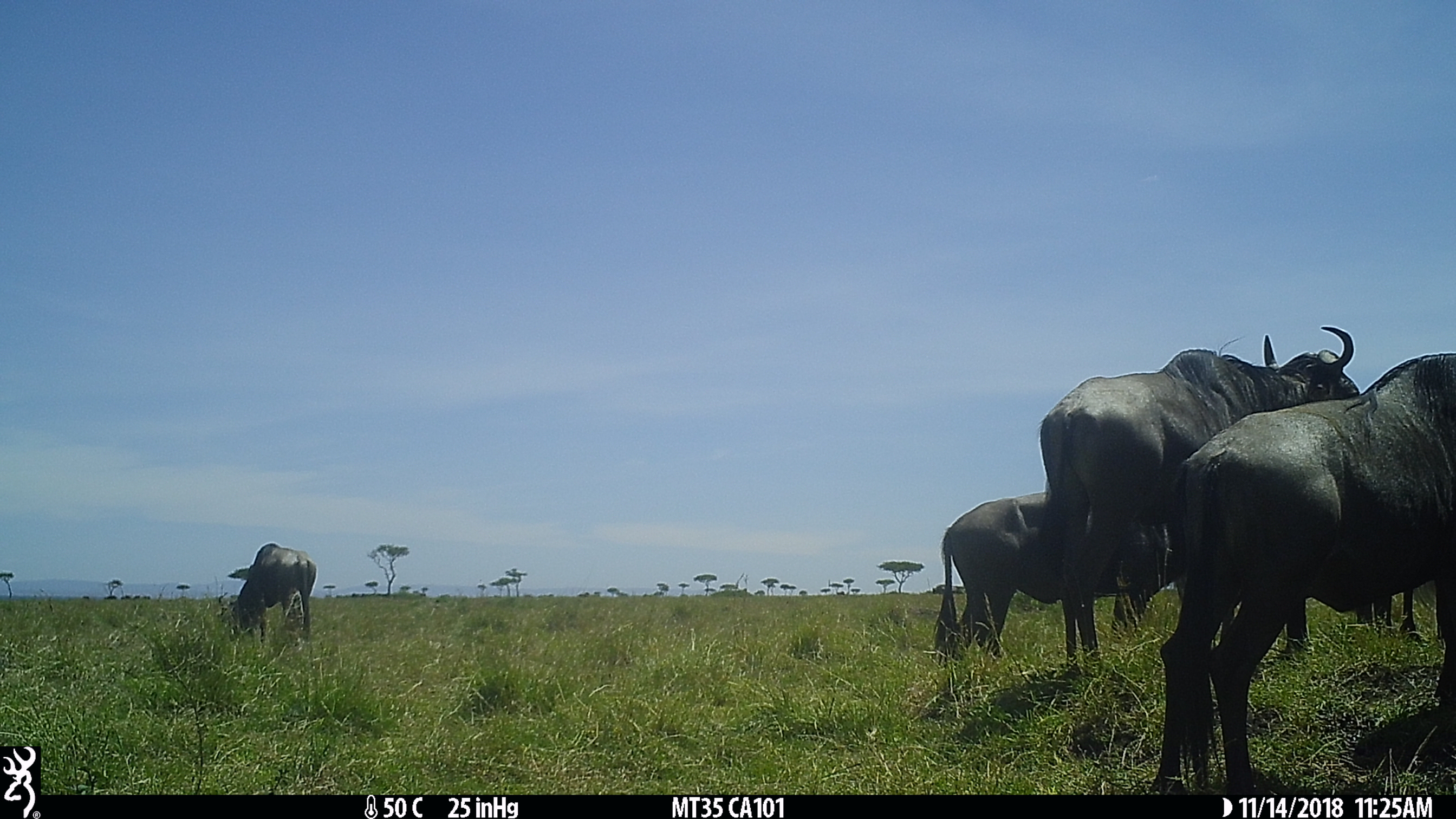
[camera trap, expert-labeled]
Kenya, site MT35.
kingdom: Animalia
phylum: Chordata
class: Mammalia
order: Artiodactyla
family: Bovidae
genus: Connochaetes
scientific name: Connochaetes taurinus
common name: blue wildebeest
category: wildebeest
Wildebeest (blue wildebeest) (Connochaetes taurinus).